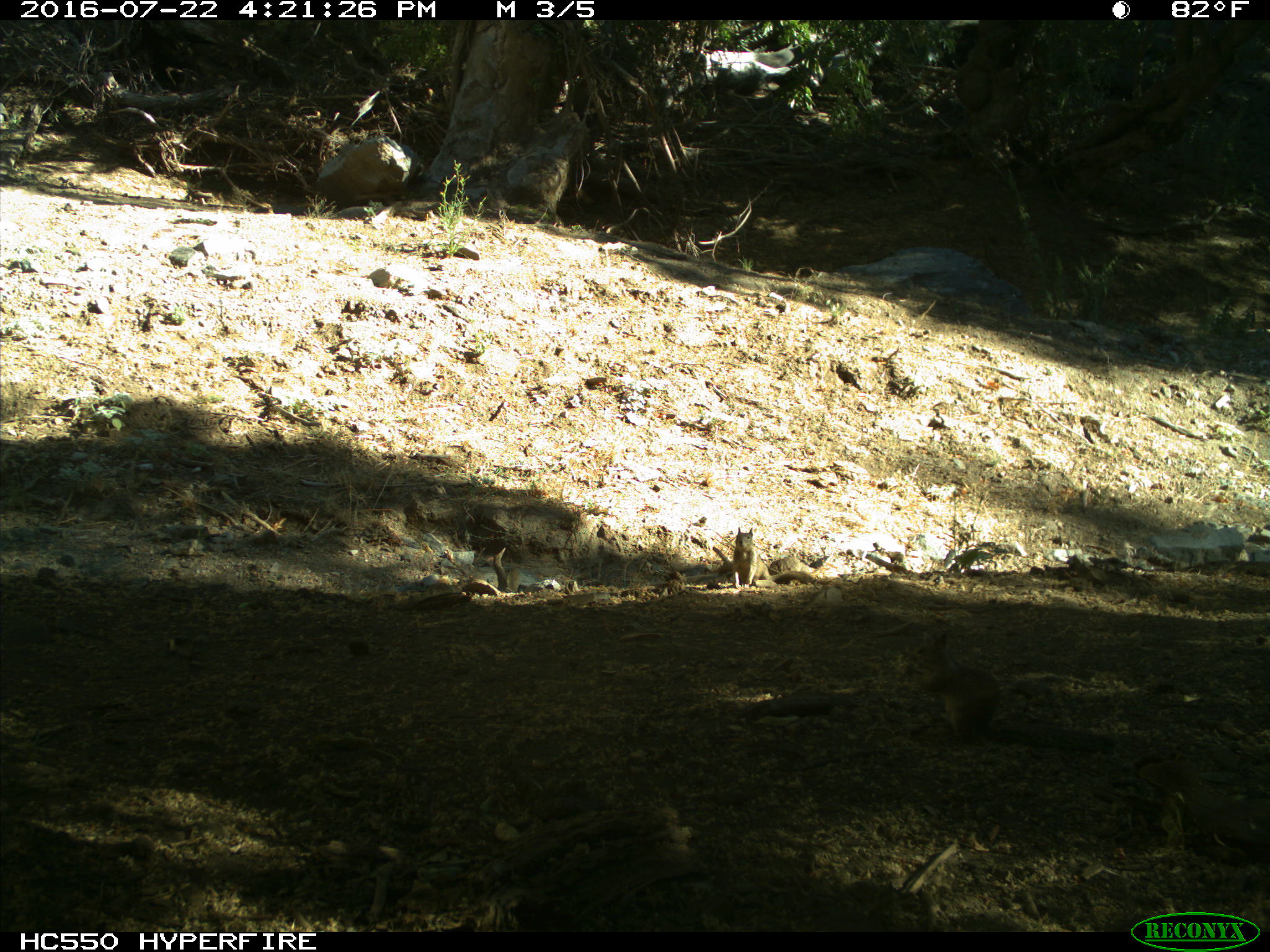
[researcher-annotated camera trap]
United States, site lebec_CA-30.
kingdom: Animalia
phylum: Chordata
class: Mammalia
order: Rodentia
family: Sciuridae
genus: Otospermophilus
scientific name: Otospermophilus beecheyi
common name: california ground squirrel